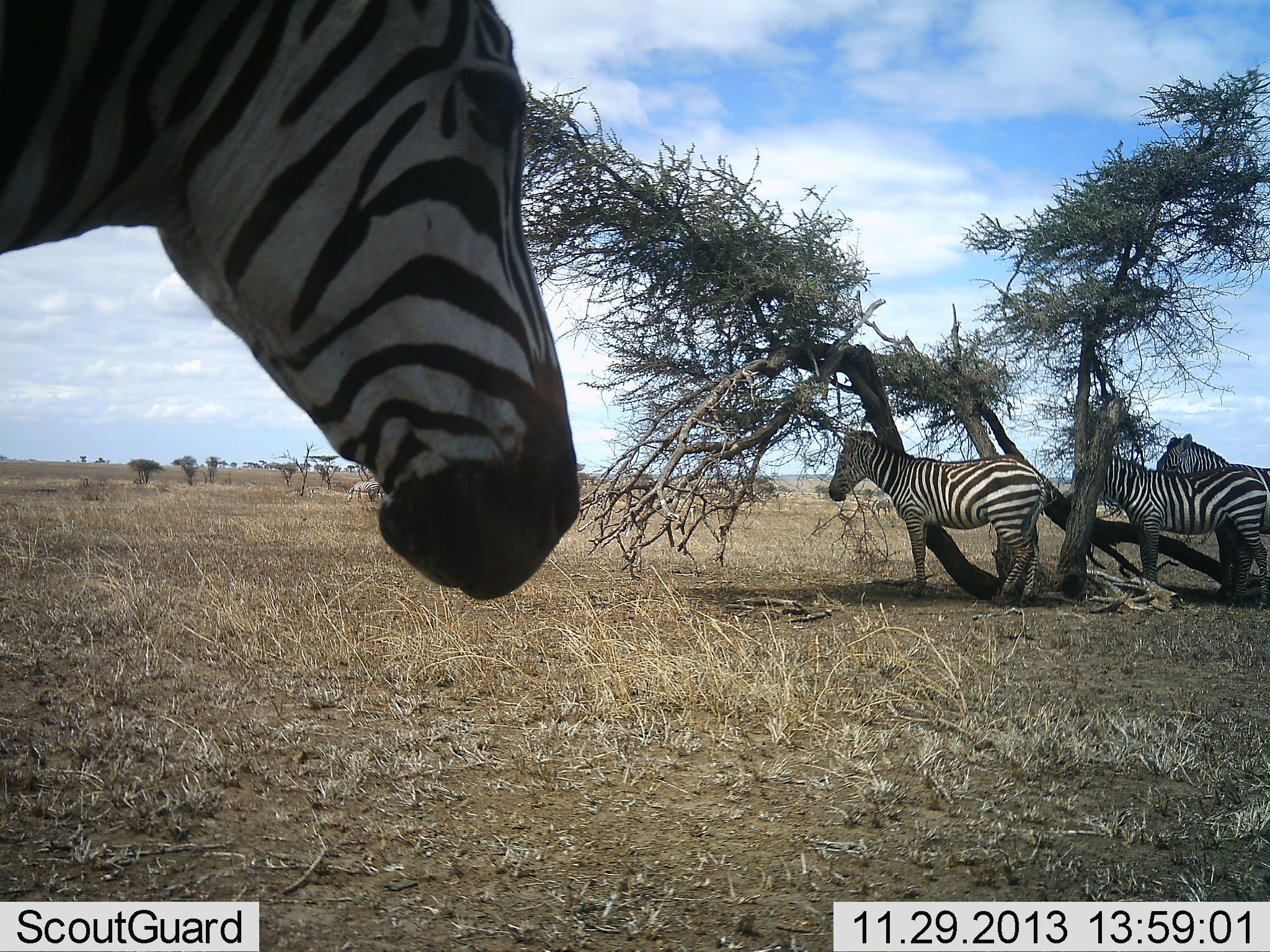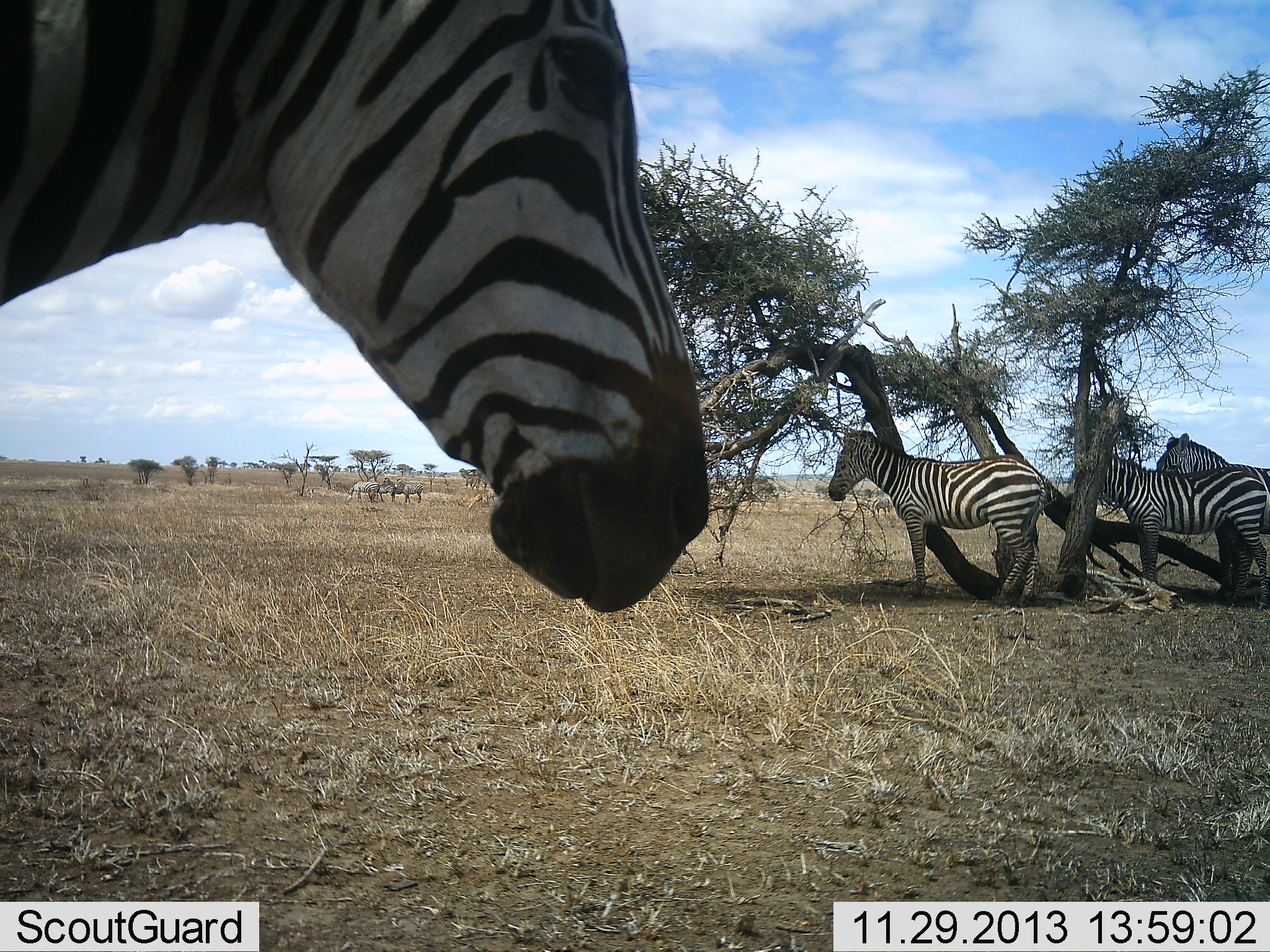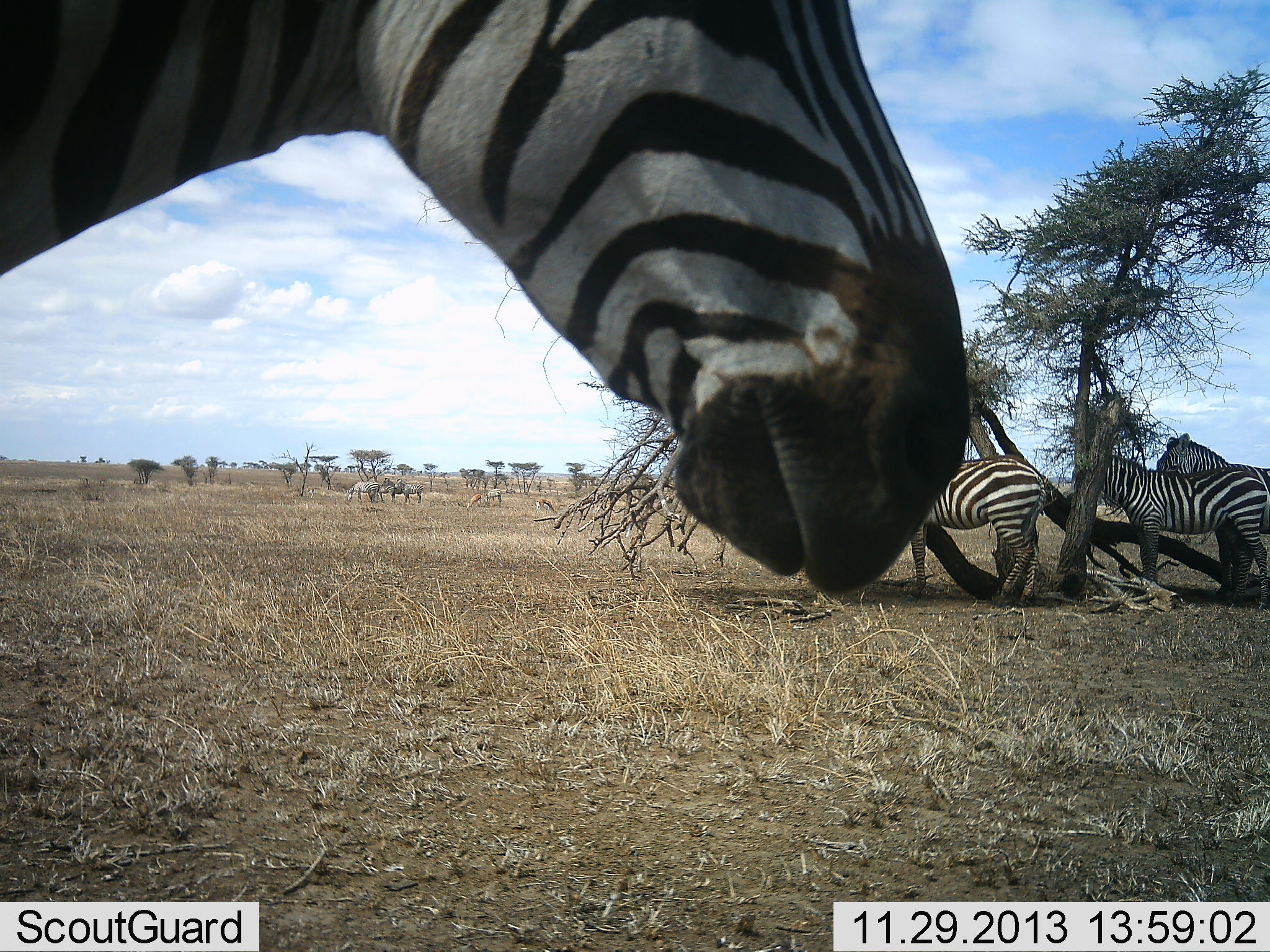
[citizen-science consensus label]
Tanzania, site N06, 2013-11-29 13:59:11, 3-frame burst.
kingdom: Animalia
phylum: Chordata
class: Mammalia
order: Perissodactyla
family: Equidae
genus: Equus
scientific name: Equus quagga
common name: plains zebra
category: zebra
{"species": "zebra (plains zebra) (Equus quagga)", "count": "4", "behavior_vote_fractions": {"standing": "80%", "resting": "20%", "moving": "40%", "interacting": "0%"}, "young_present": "0%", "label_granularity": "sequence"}